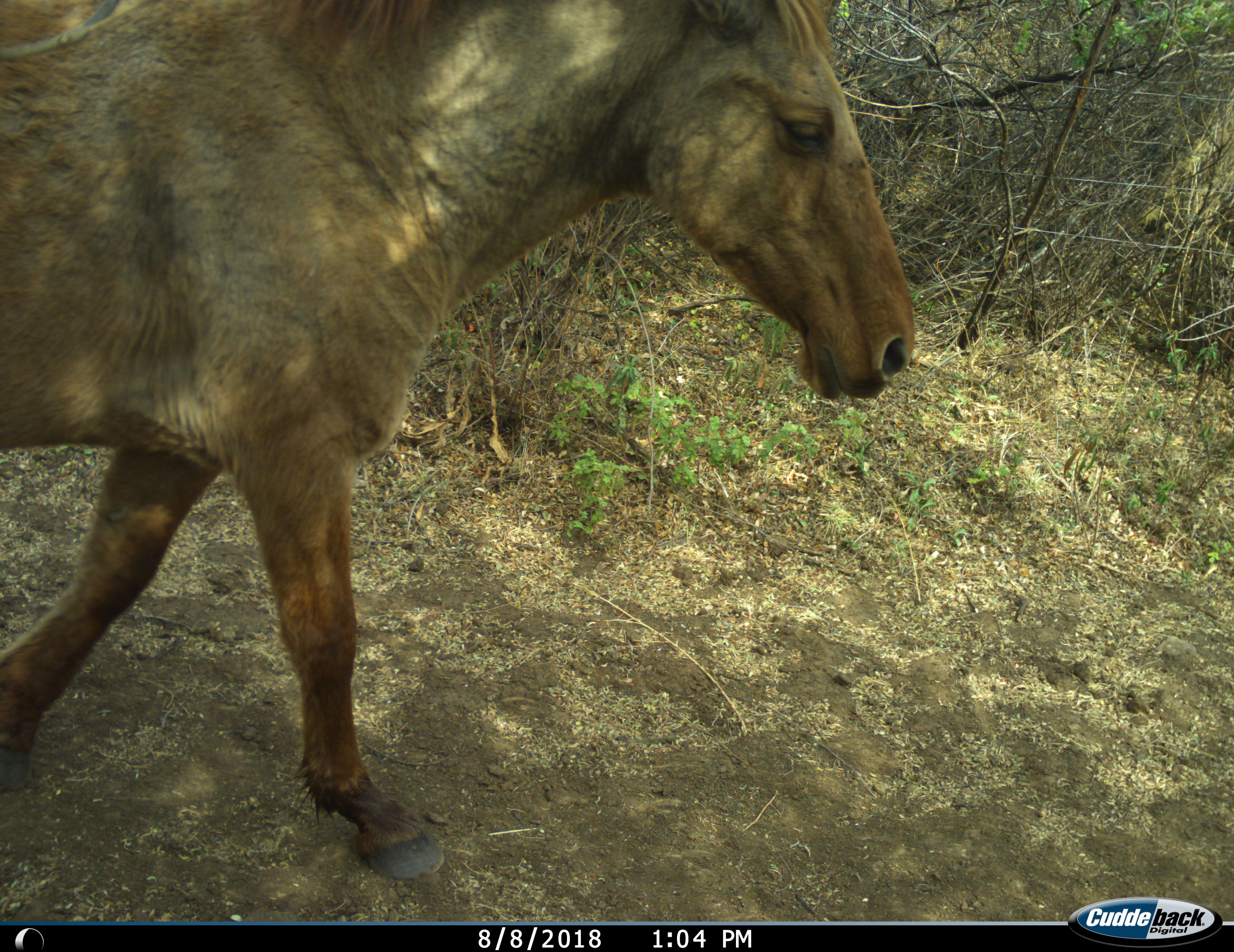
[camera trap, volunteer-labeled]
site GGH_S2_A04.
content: unidentified animal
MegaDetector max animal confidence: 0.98